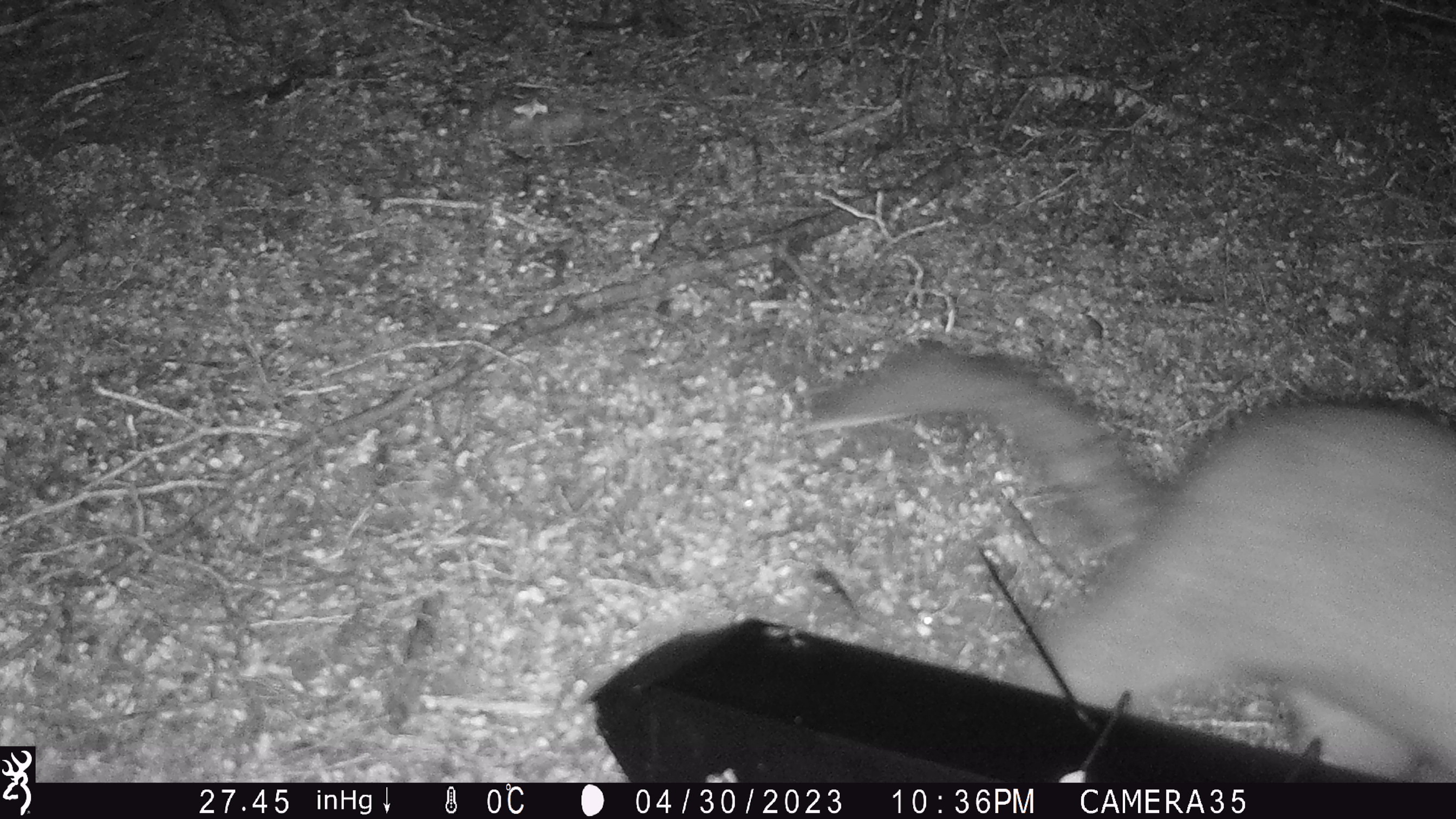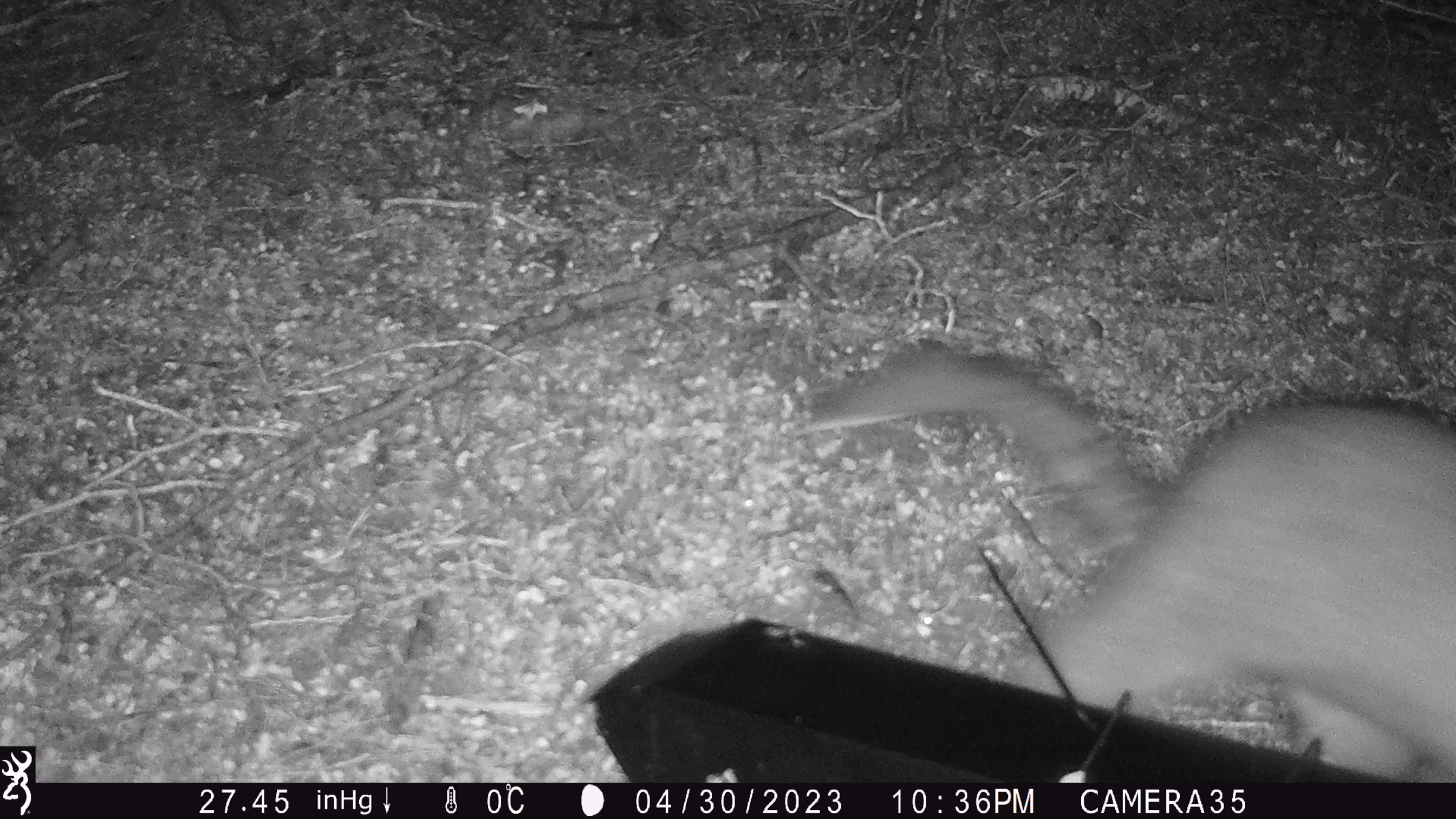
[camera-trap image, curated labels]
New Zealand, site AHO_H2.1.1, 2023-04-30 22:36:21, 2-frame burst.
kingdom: Animalia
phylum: Chordata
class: Mammalia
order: Diprotodontia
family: Phalangeridae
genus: Trichosurus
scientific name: Trichosurus vulpecula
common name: common brushtail possum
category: possum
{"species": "possum (common brushtail possum) (Trichosurus vulpecula)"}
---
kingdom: Animalia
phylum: Chordata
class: Mammalia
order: Carnivora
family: Mustelidae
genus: Mustela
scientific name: Mustela erminea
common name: stoat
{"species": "stoat (Mustela erminea)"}